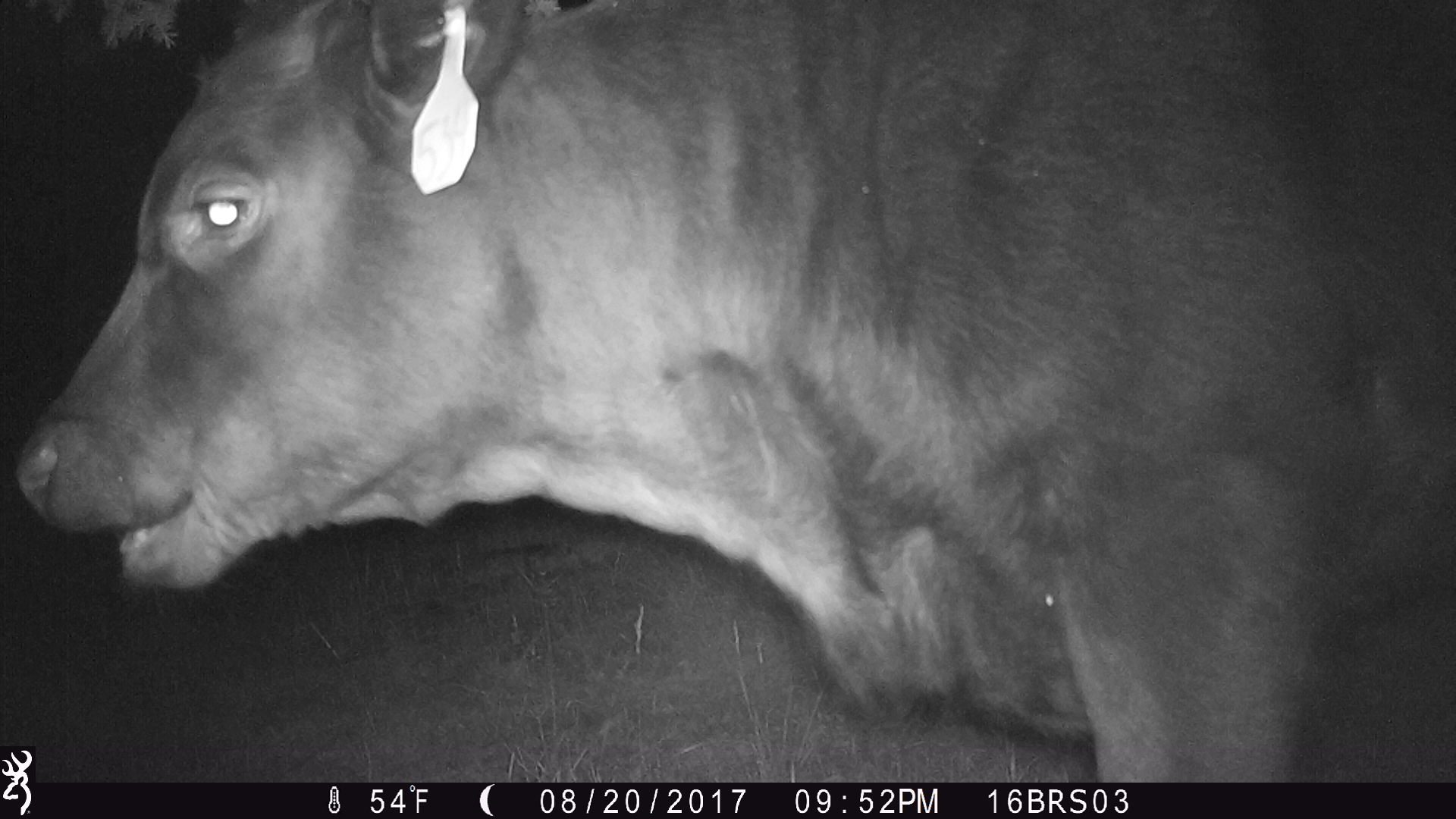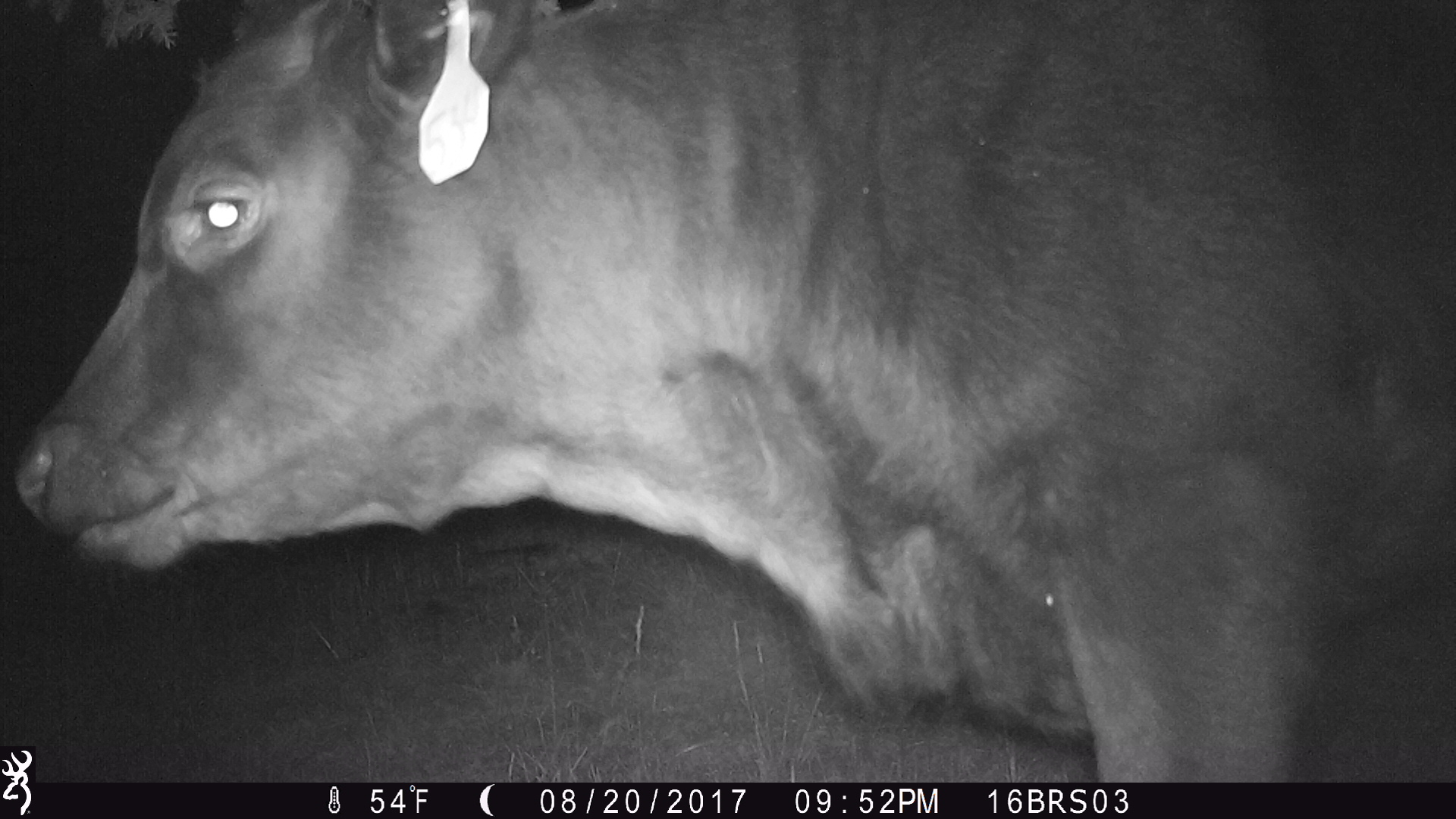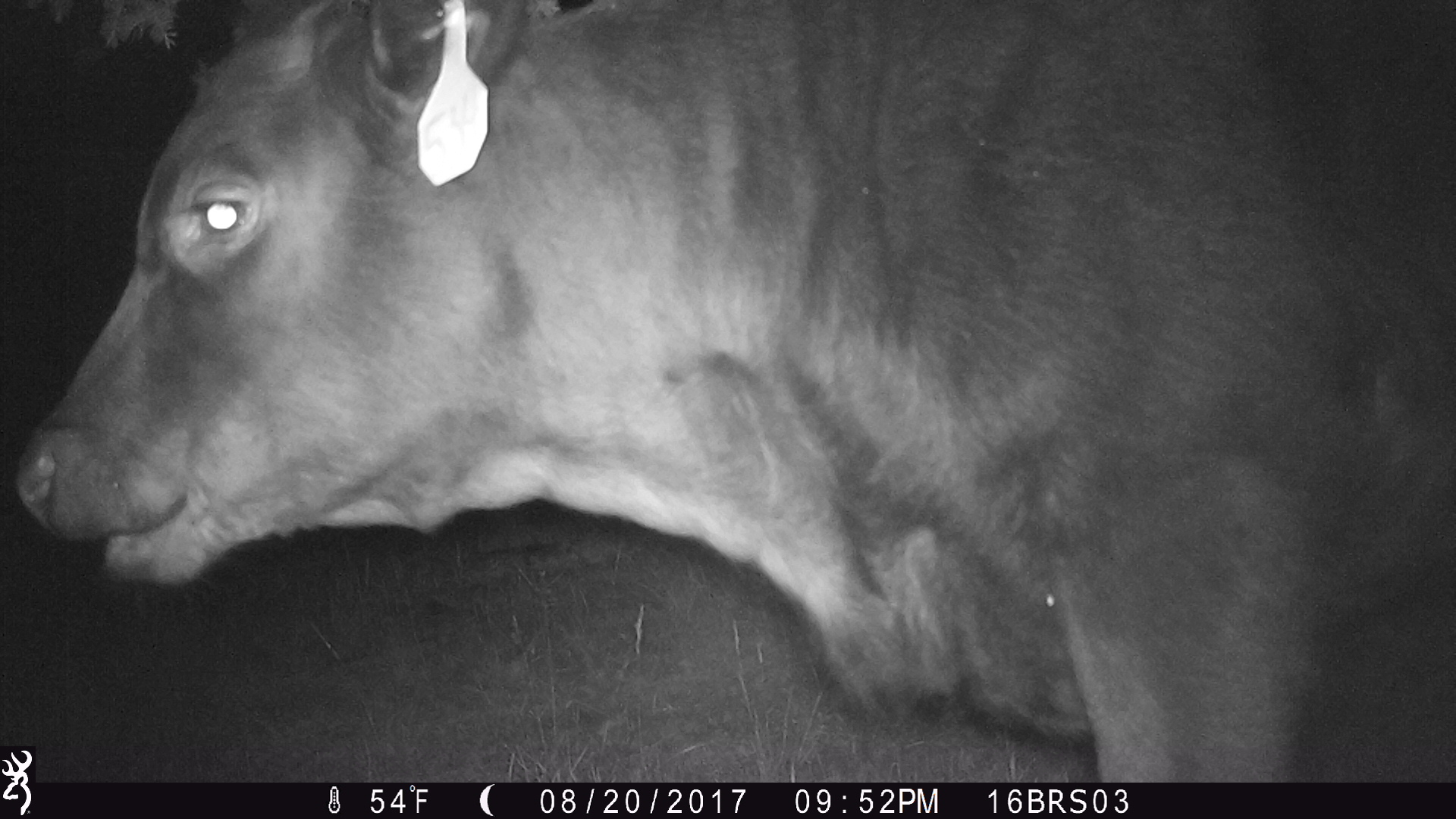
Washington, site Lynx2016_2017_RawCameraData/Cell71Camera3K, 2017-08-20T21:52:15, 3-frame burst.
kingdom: Animalia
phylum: Chordata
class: Mammalia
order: Artiodactyla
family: Bovidae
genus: Bos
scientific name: Bos taurus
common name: domestic cattle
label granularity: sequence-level